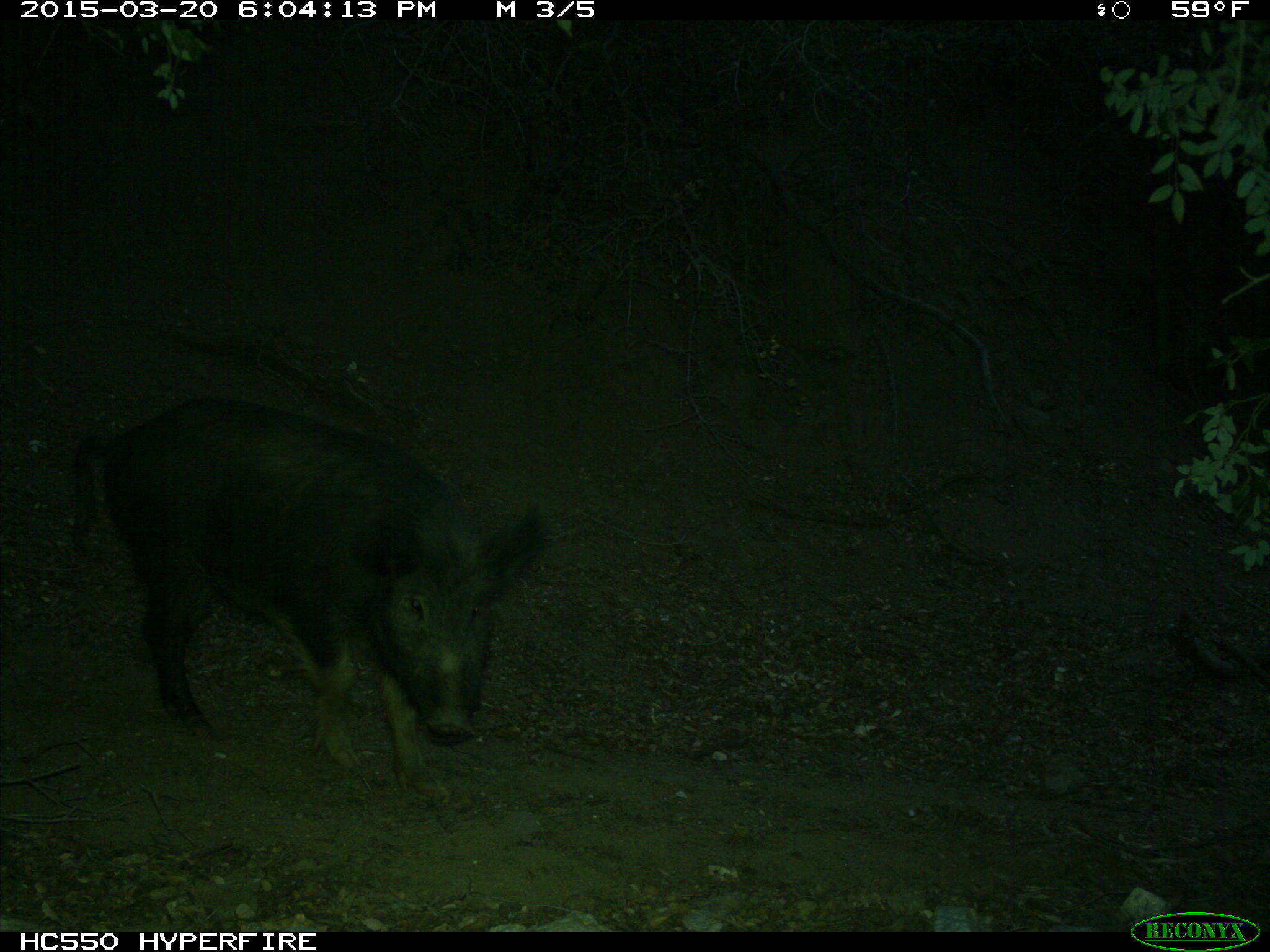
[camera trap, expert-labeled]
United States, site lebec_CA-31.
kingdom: Animalia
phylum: Chordata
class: Mammalia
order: Artiodactyla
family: Suidae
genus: Sus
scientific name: Sus scrofa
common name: wild boar